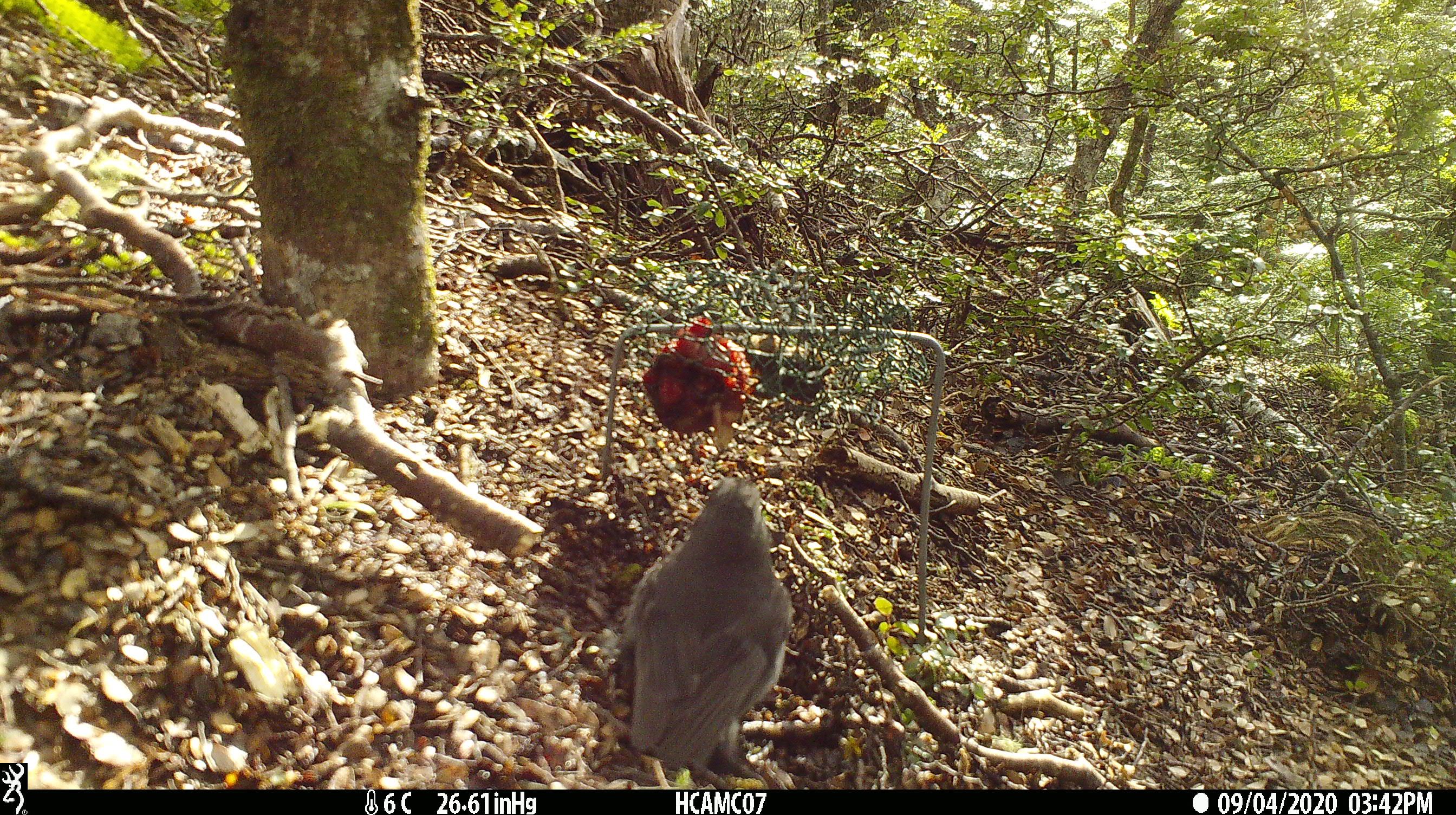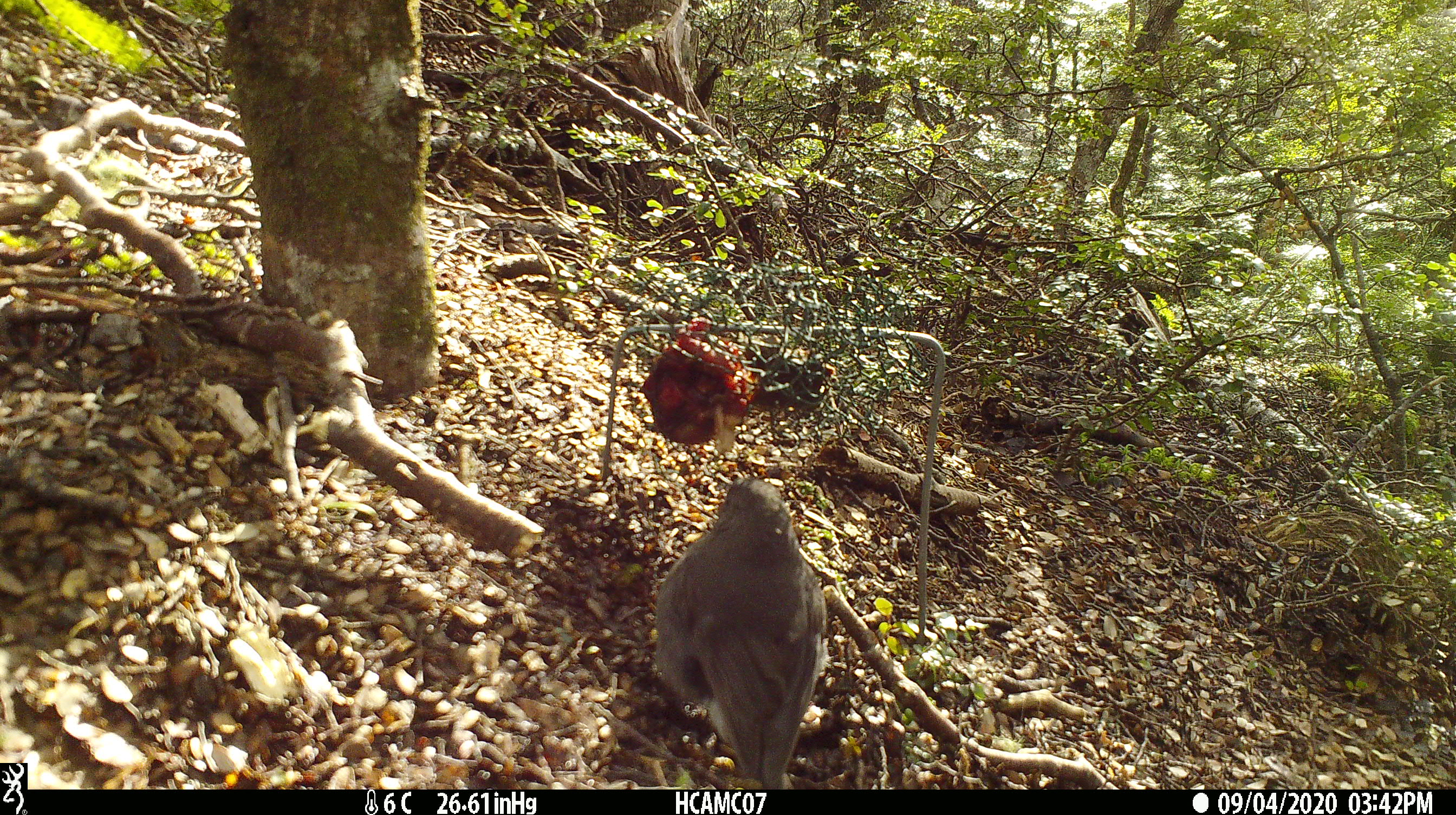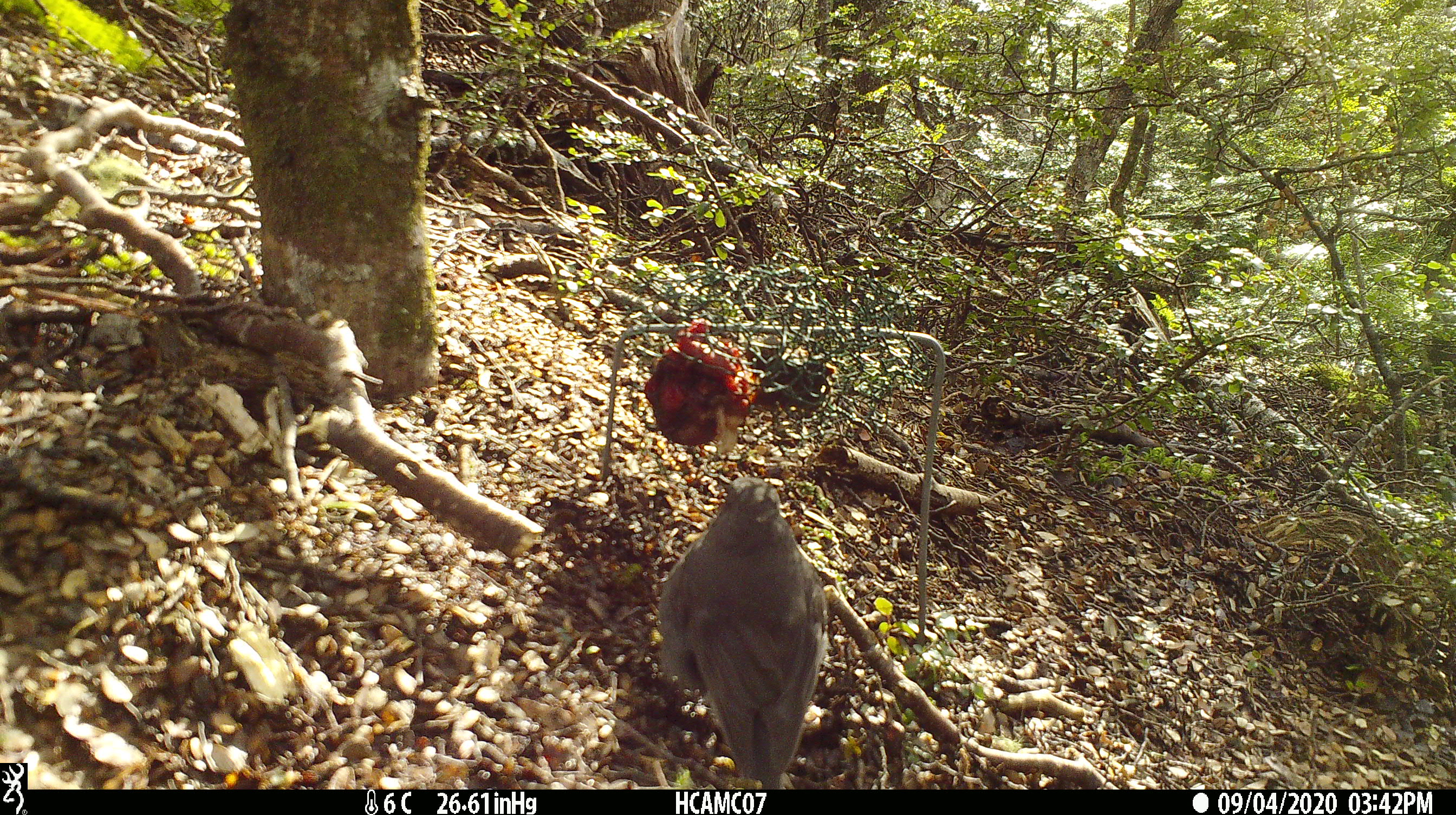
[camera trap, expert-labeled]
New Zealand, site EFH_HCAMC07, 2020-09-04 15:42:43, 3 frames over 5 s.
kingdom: Animalia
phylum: Chordata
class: Aves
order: Passeriformes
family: Petroicidae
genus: Petroica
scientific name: Petroica australis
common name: new zealand robin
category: robin